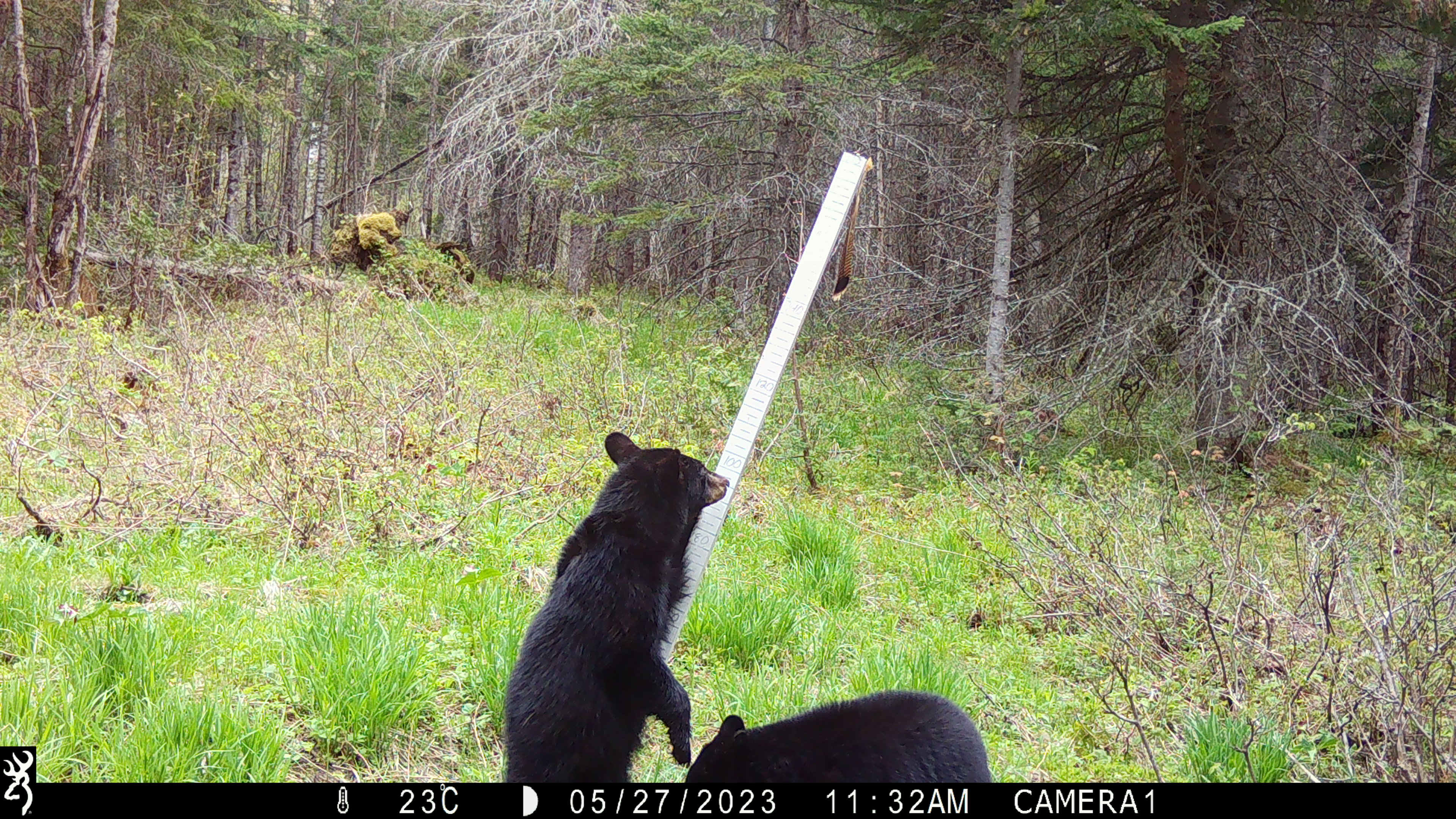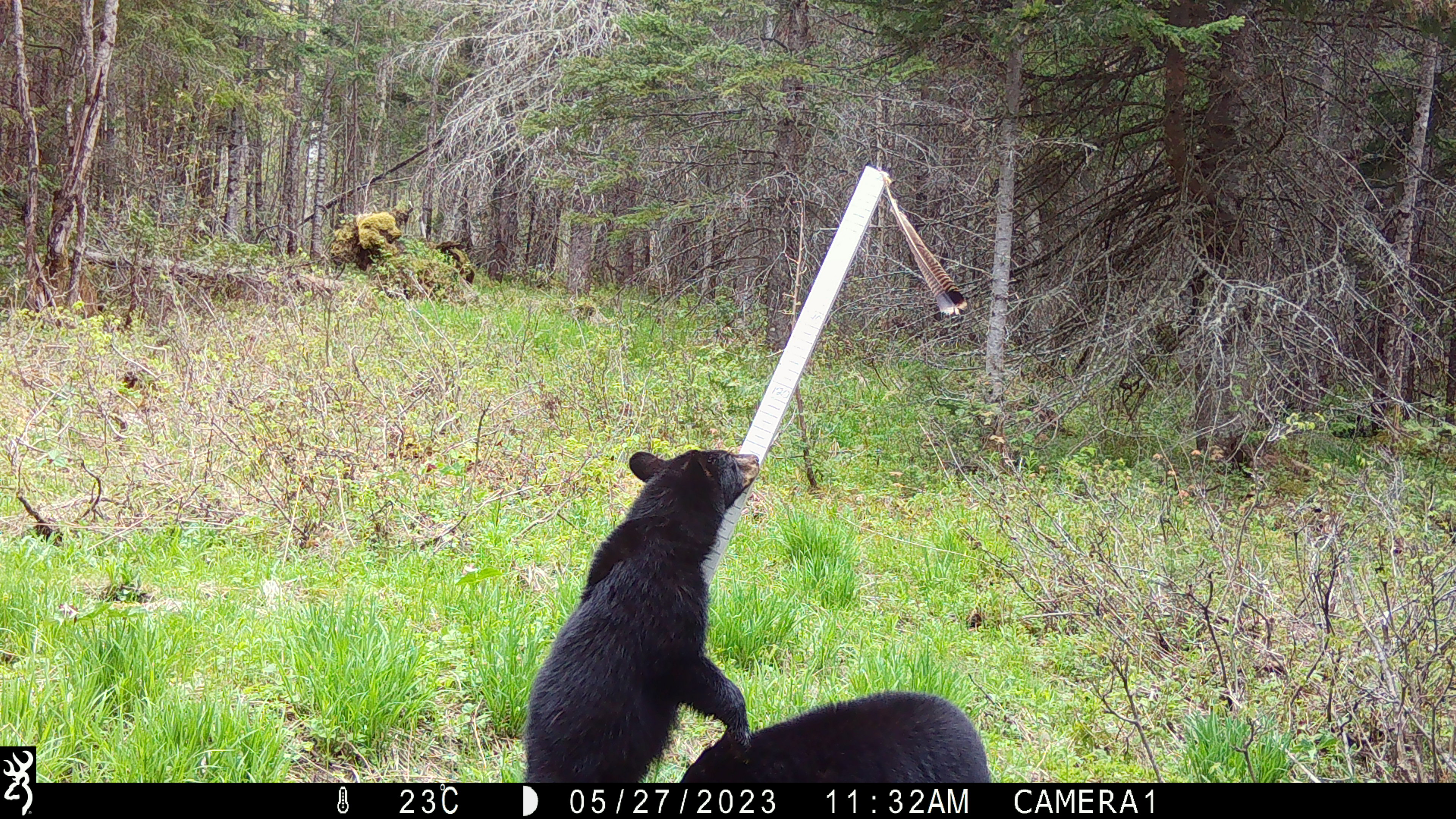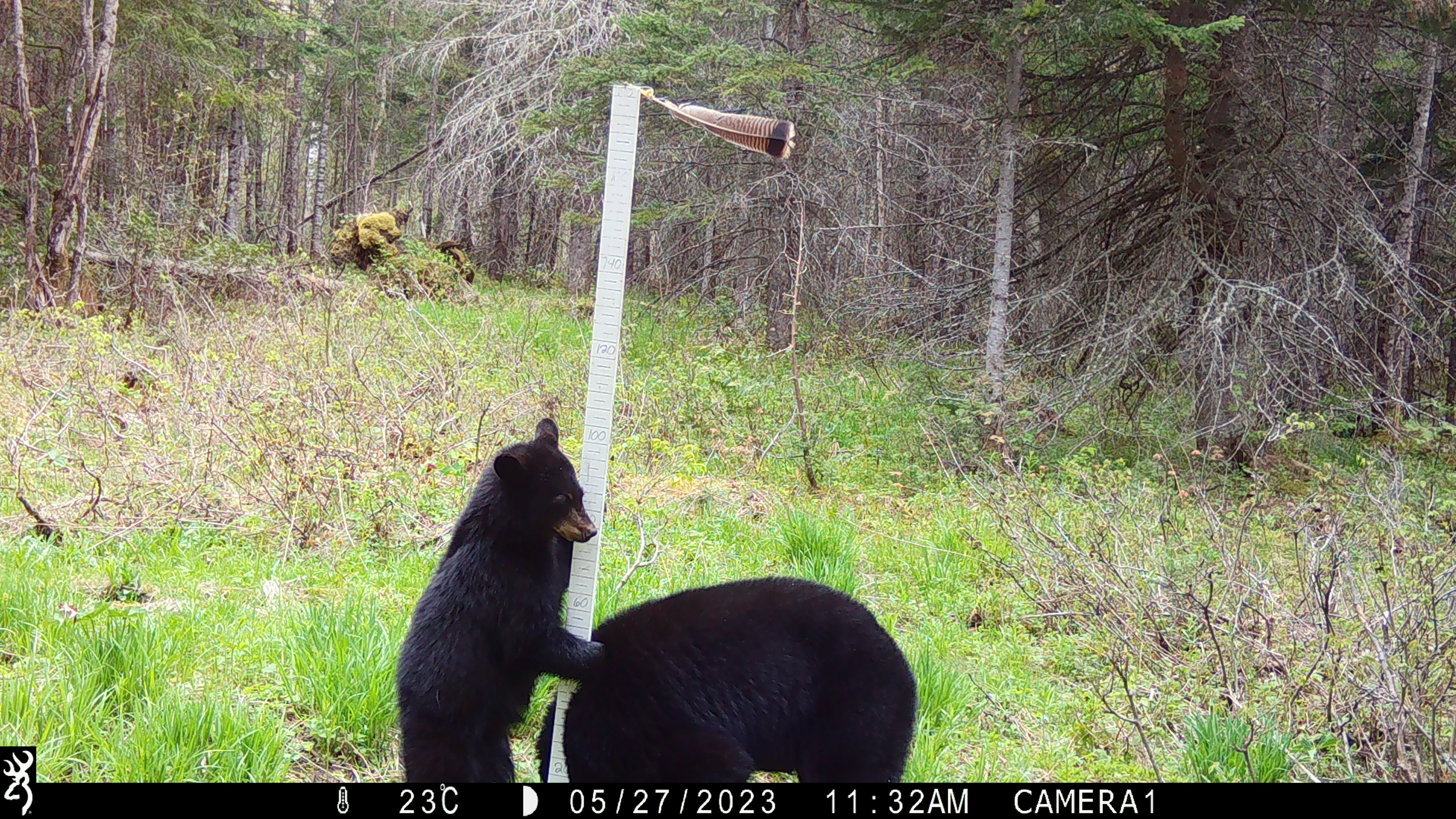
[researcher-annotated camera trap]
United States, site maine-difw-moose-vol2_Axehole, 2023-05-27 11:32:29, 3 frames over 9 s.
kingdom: Animalia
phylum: Chordata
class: Mammalia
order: Carnivora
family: Ursidae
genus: Ursus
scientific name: Ursus americanus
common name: black bear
Black bear (Ursus americanus).